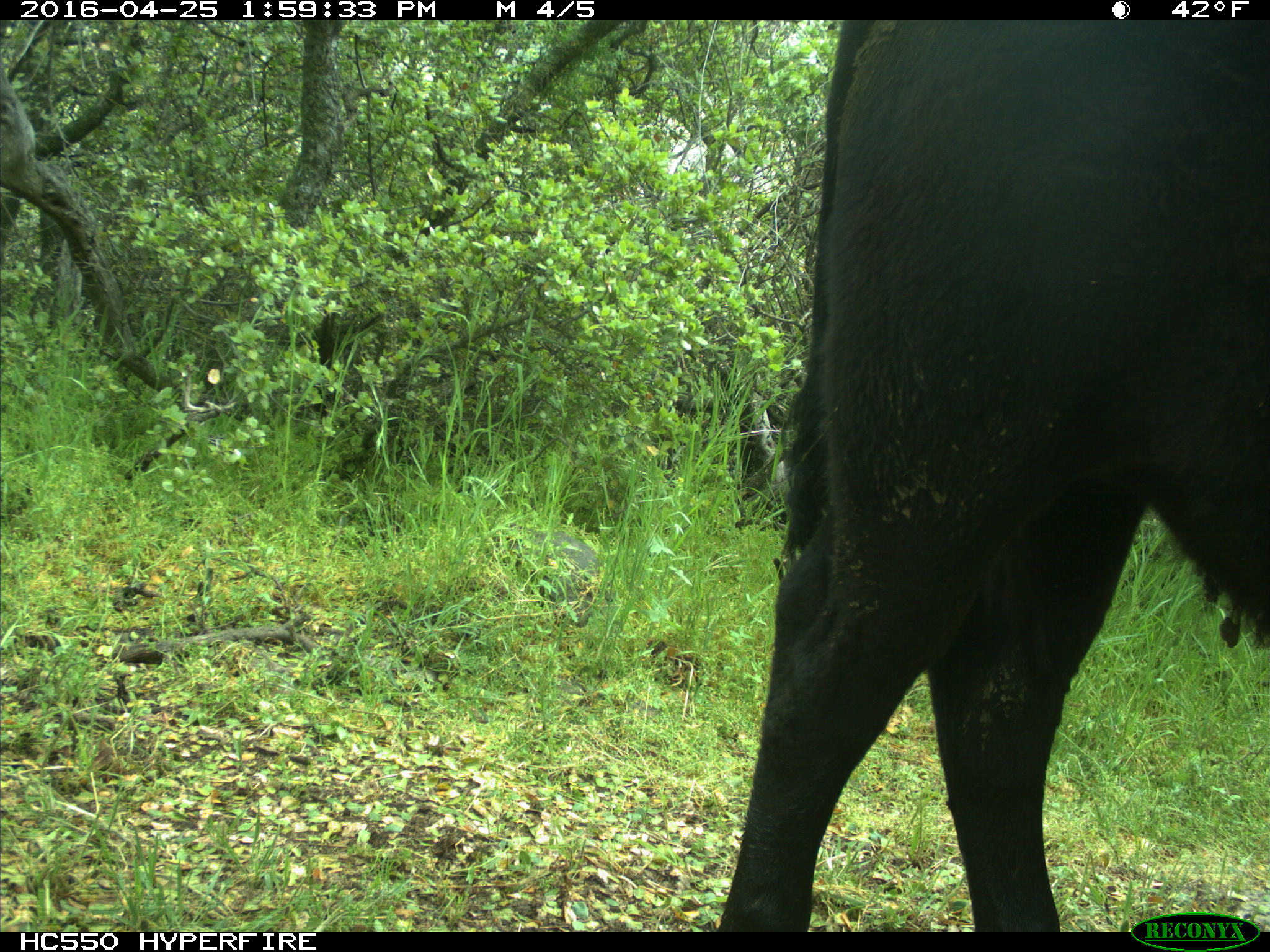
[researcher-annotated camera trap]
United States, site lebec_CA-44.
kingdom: Animalia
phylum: Chordata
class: Mammalia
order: Artiodactyla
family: Bovidae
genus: Bos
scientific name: Bos taurus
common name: domestic cow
Bos taurus (domestic cow).